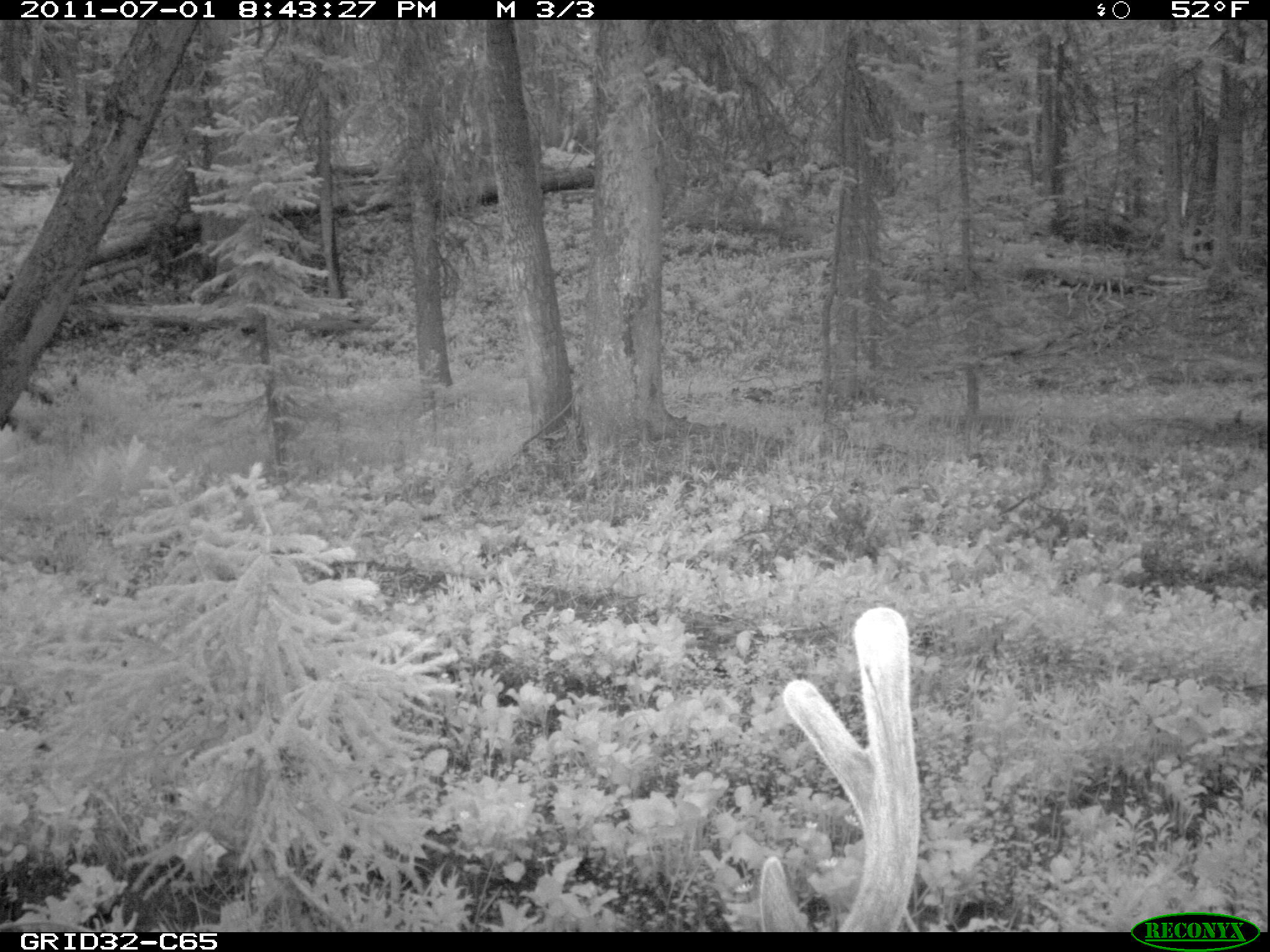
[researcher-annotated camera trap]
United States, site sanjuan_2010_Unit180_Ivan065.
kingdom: Animalia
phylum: Chordata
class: Mammalia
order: Artiodactyla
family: Cervidae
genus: Odocoileus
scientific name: Odocoileus hemionus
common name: mule deer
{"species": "Odocoileus hemionus (mule deer)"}